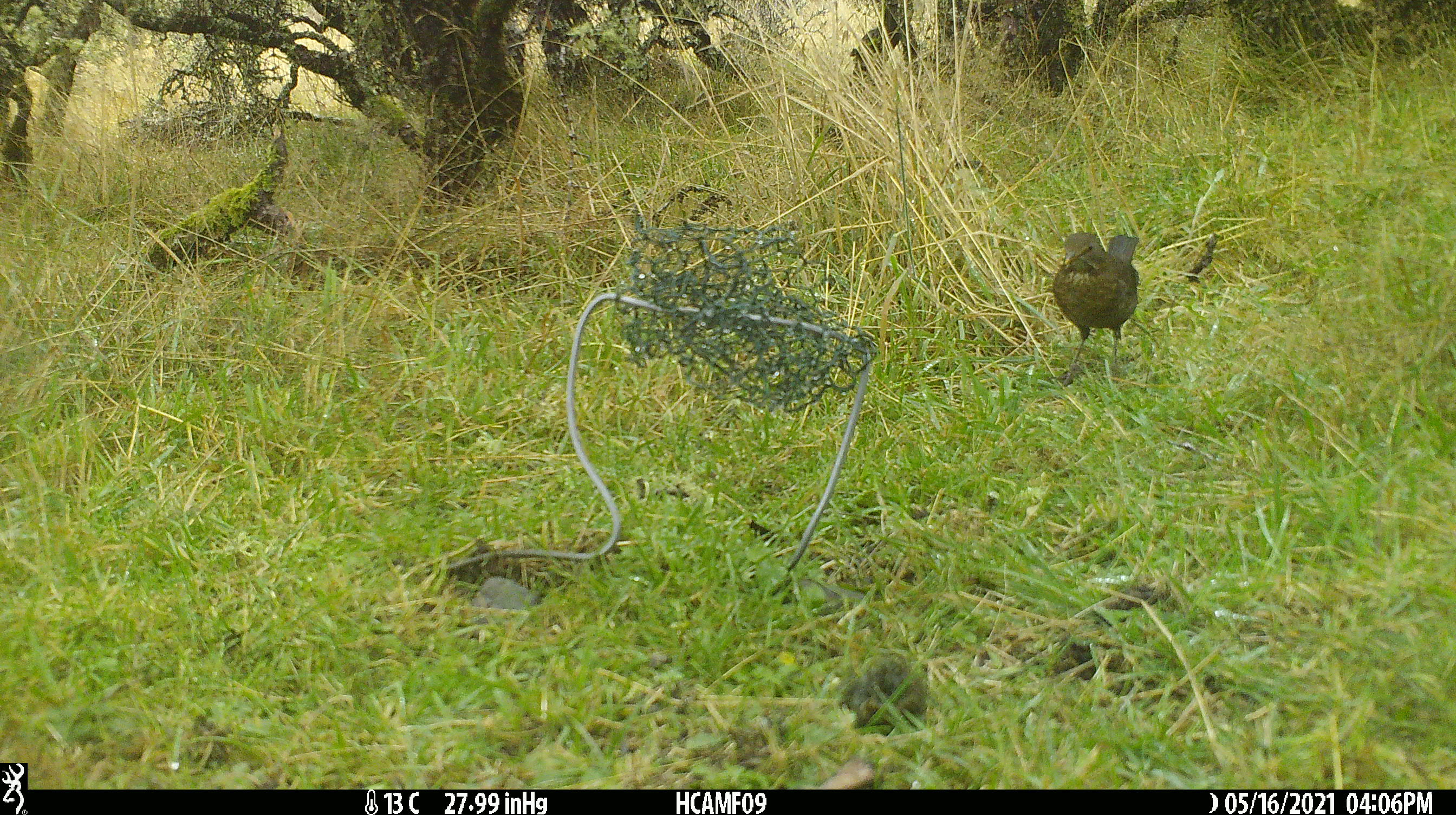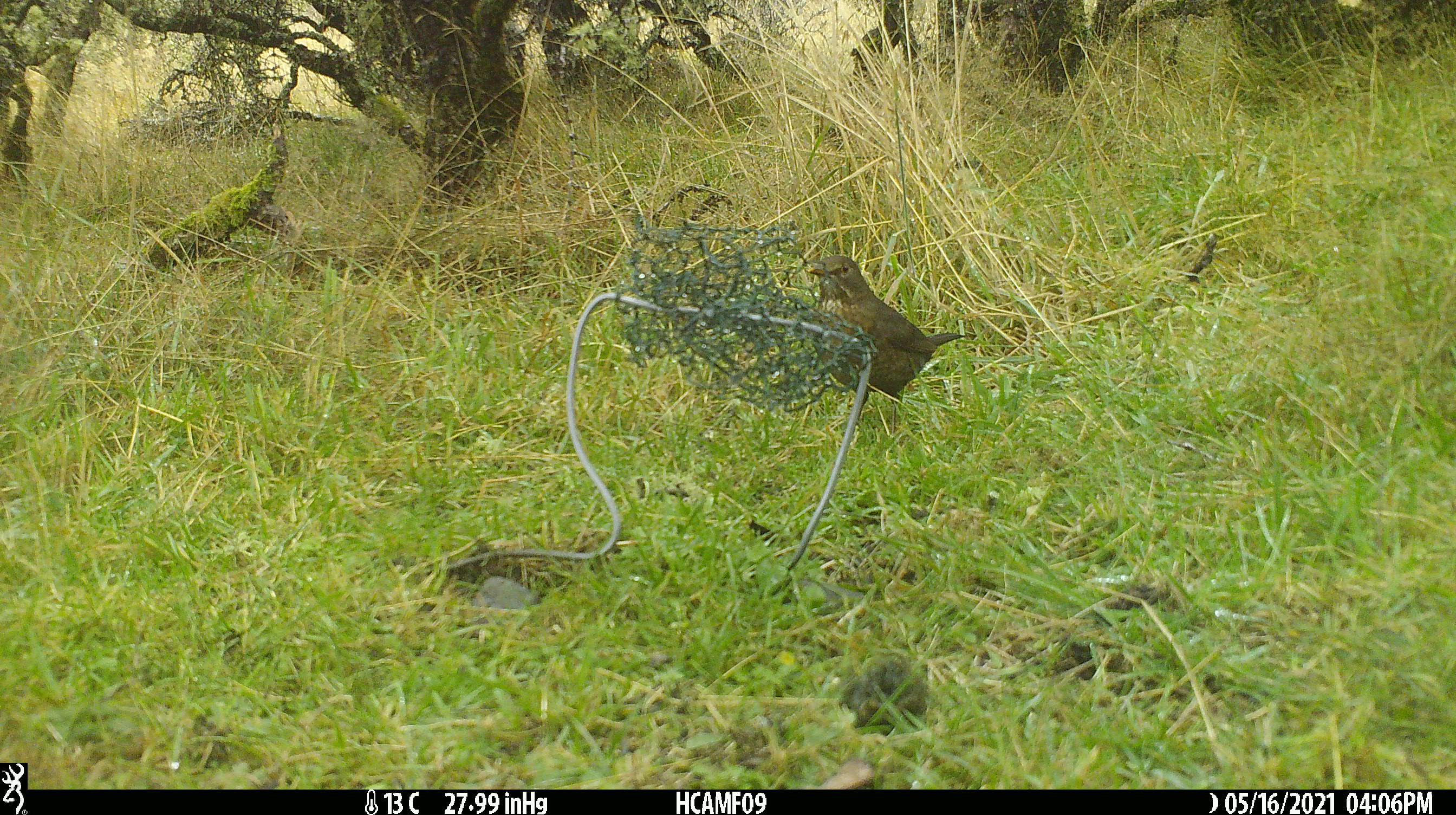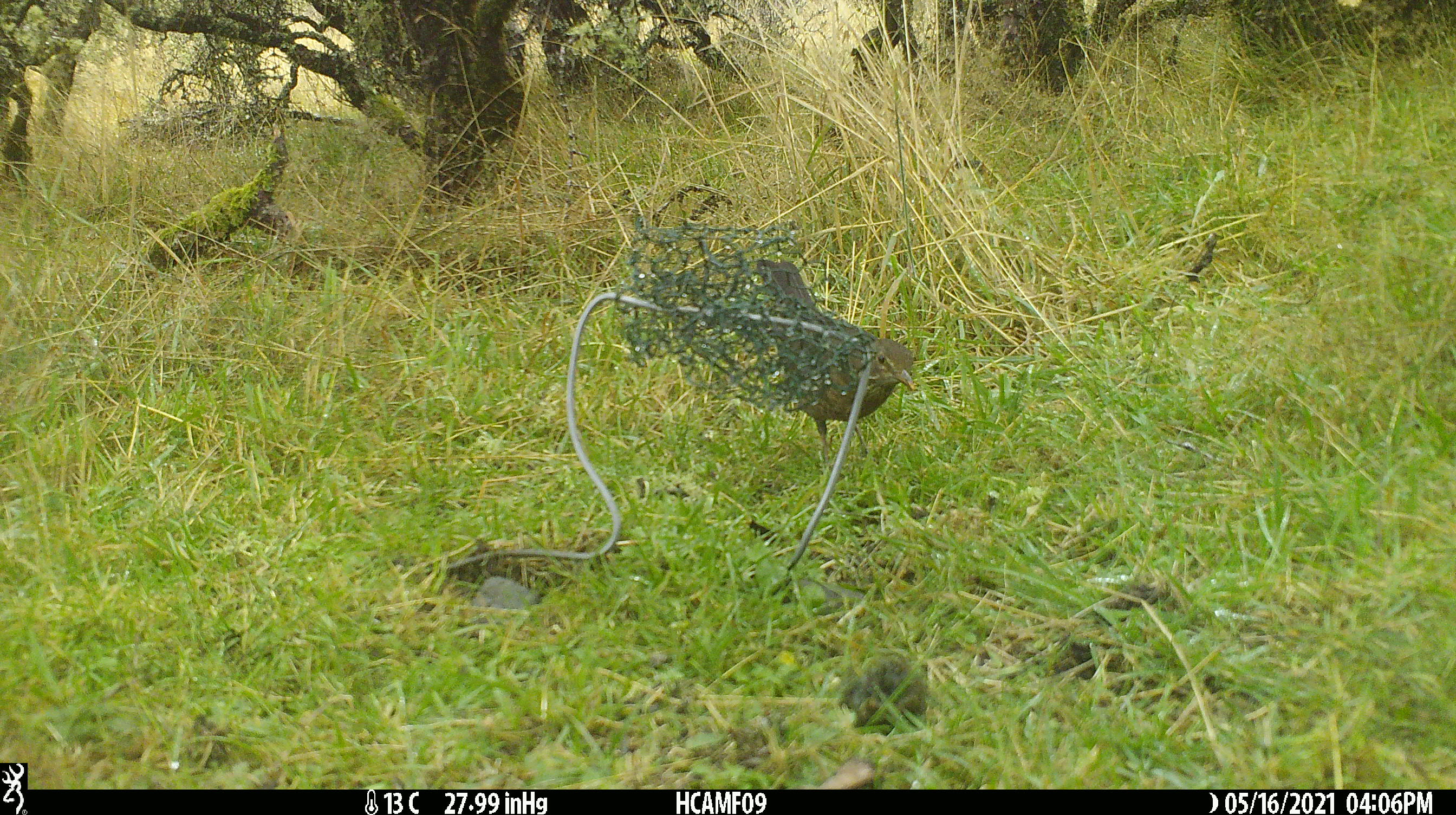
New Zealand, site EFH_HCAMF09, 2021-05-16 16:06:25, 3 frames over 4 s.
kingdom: Animalia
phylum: Chordata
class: Aves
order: Passeriformes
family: Turdidae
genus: Turdus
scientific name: Turdus merula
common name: eurasian blackbird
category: blackbird